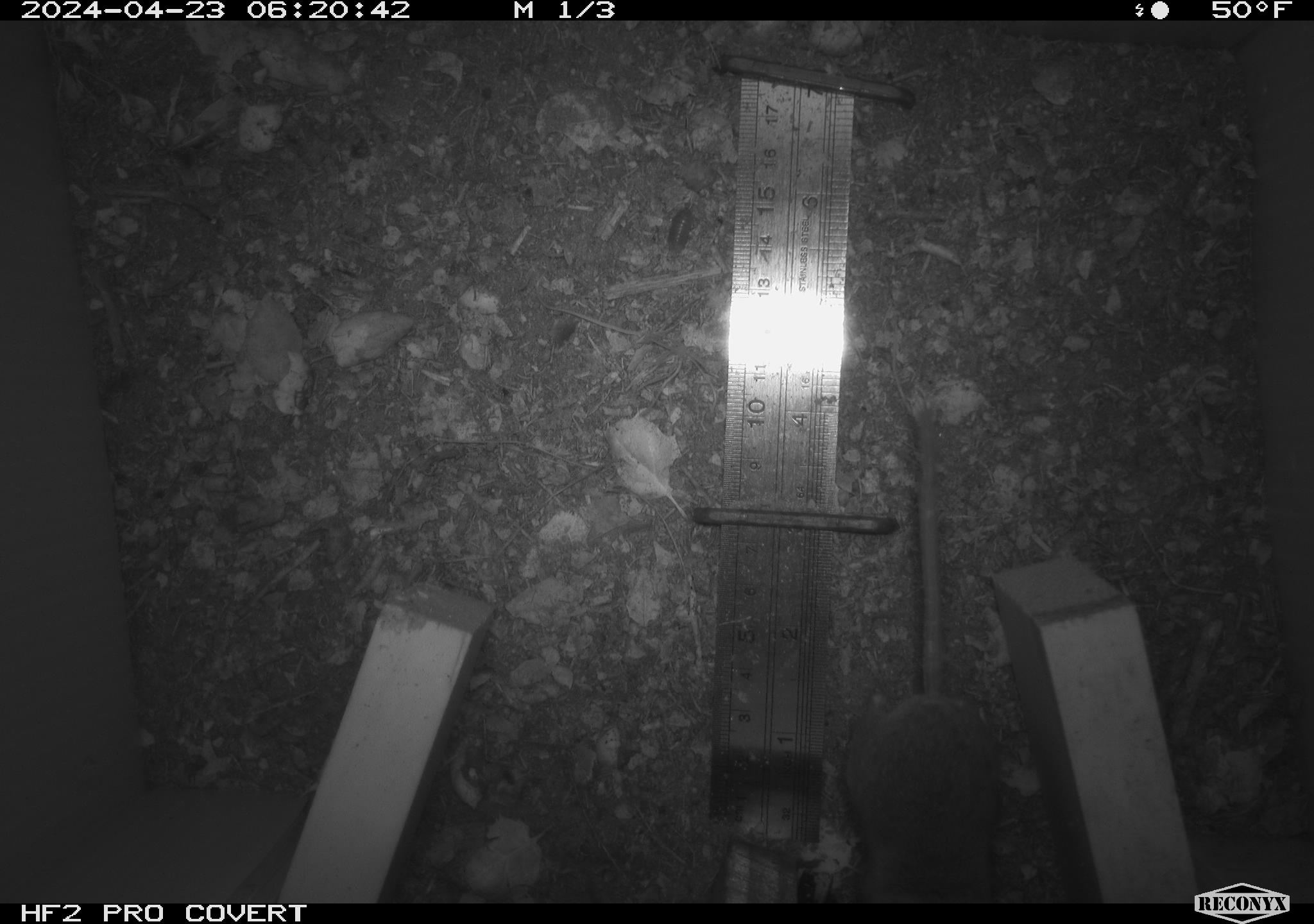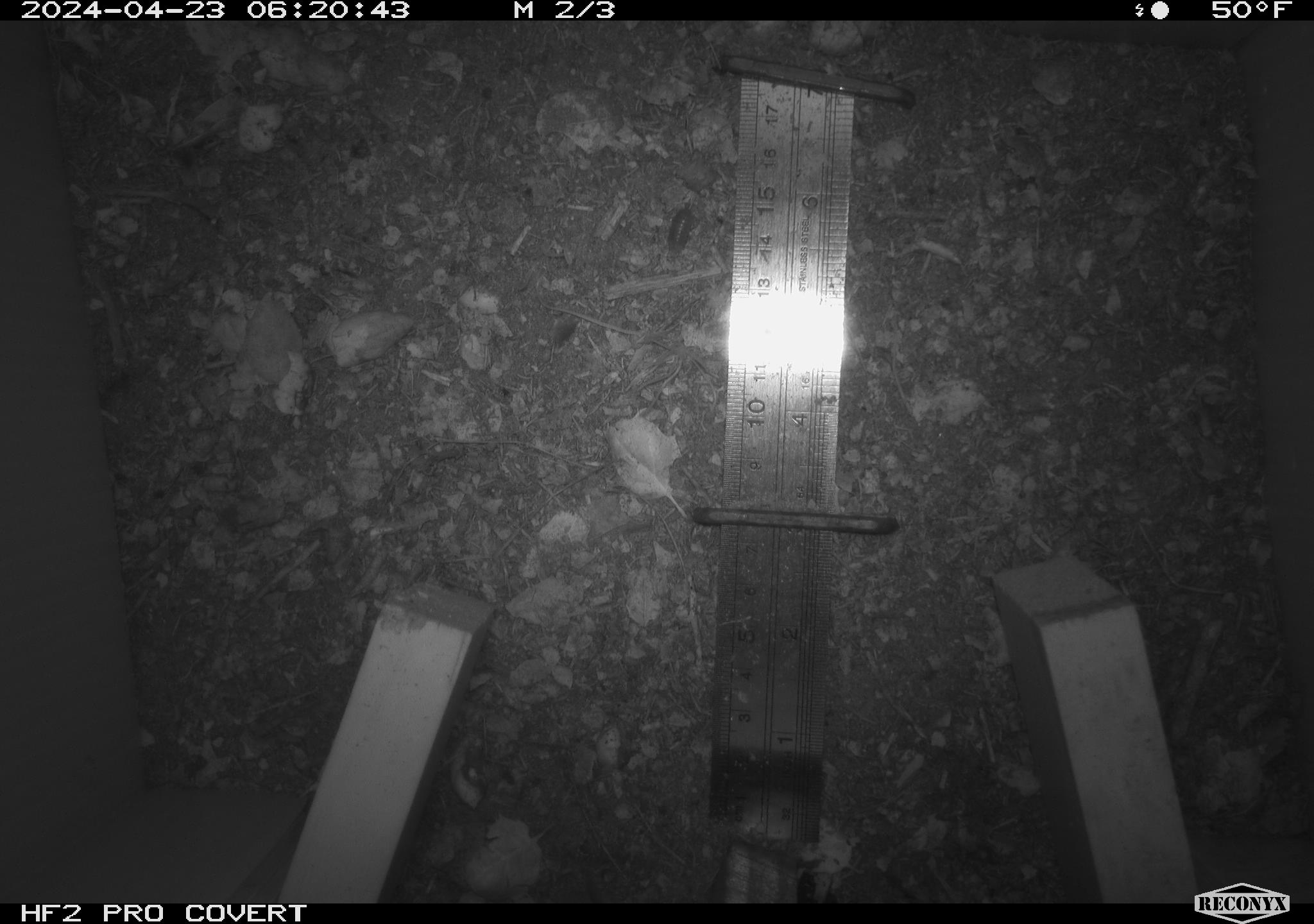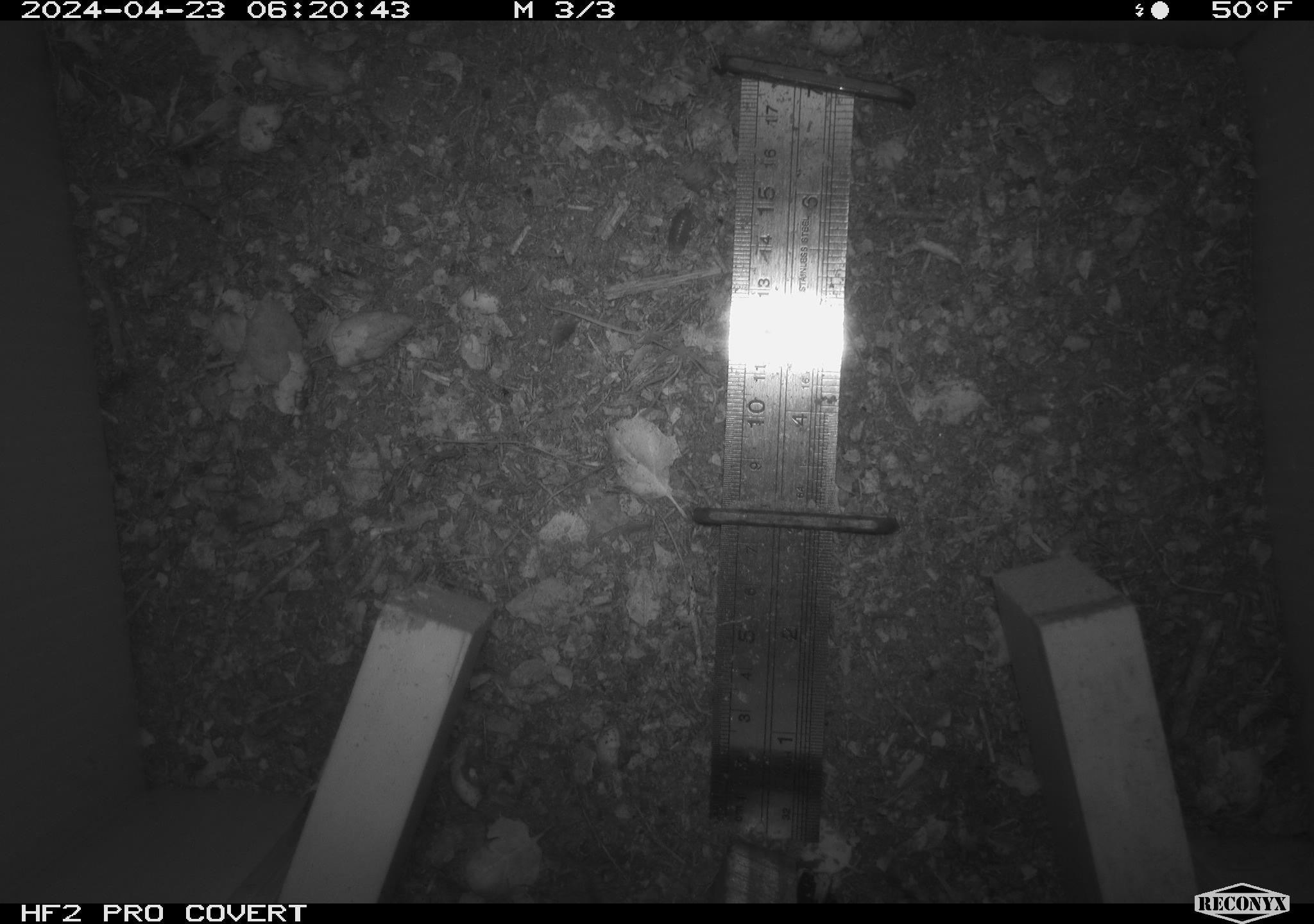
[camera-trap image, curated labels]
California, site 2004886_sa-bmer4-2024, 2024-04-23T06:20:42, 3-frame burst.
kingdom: Animalia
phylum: Chordata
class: Mammalia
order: Rodentia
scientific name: Rodentia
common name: mouse species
Mouse species (Rodentia).